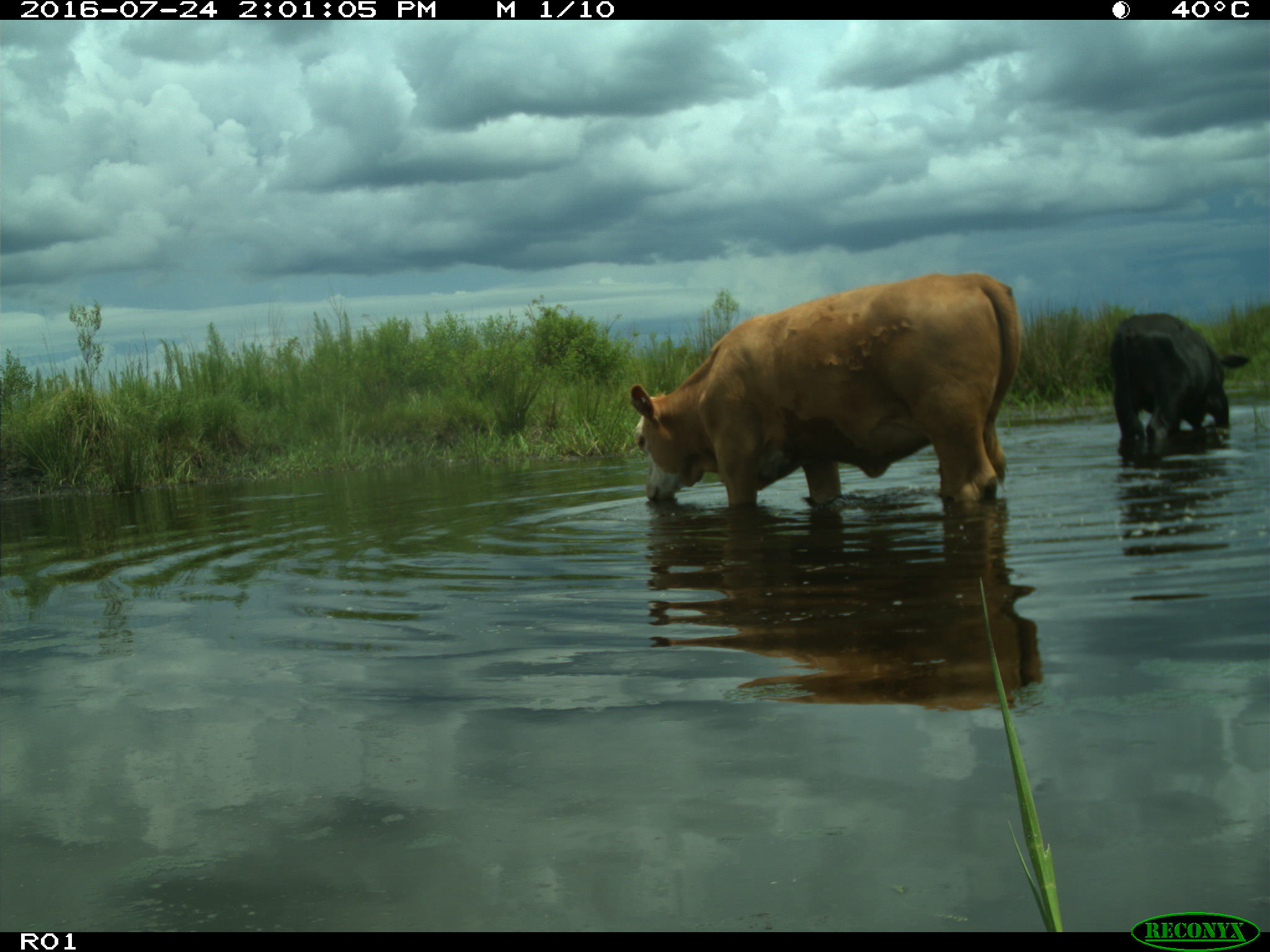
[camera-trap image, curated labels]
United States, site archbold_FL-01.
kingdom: Animalia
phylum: Chordata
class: Mammalia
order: Artiodactyla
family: Bovidae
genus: Bos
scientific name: Bos taurus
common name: domestic cow